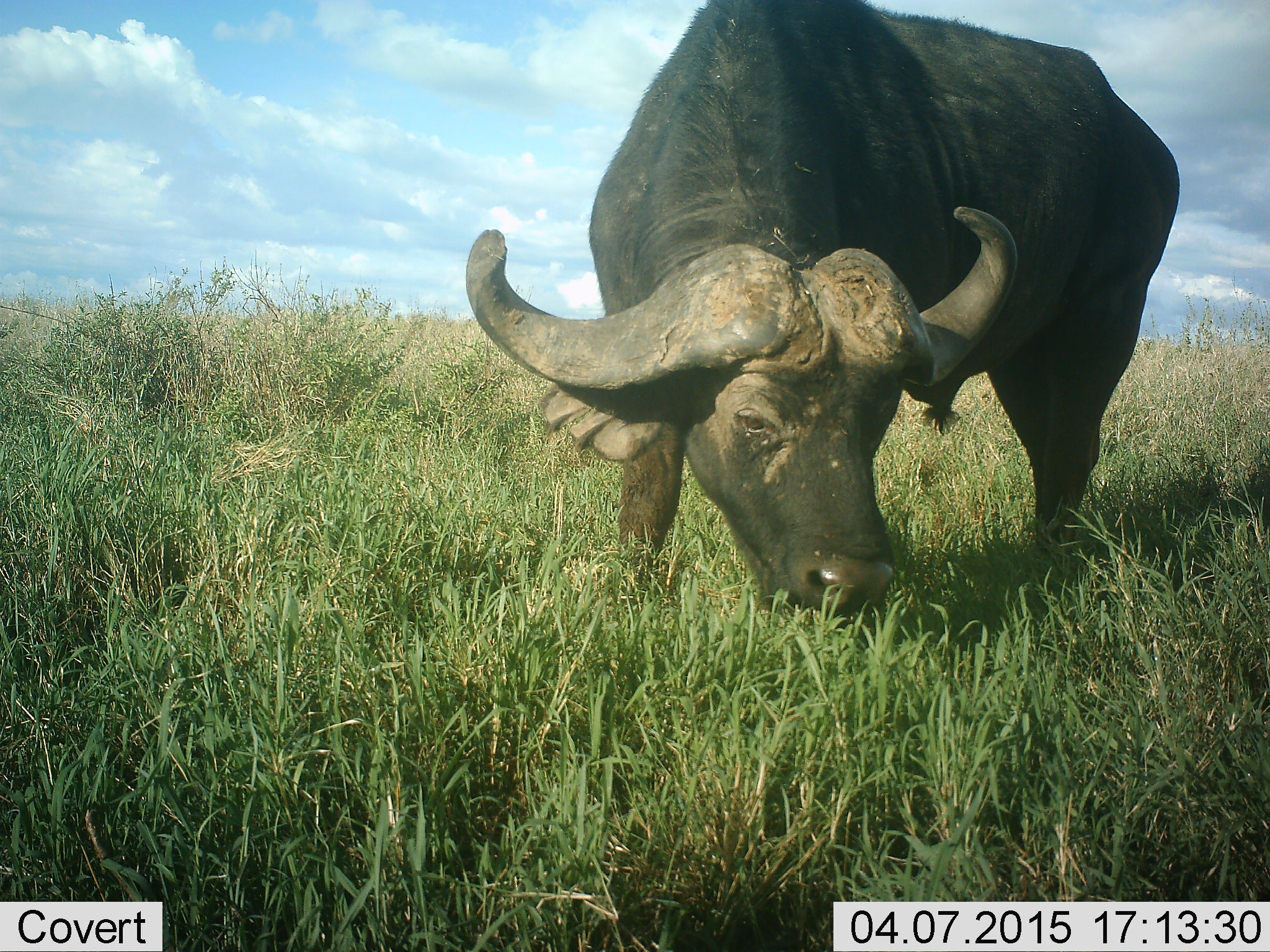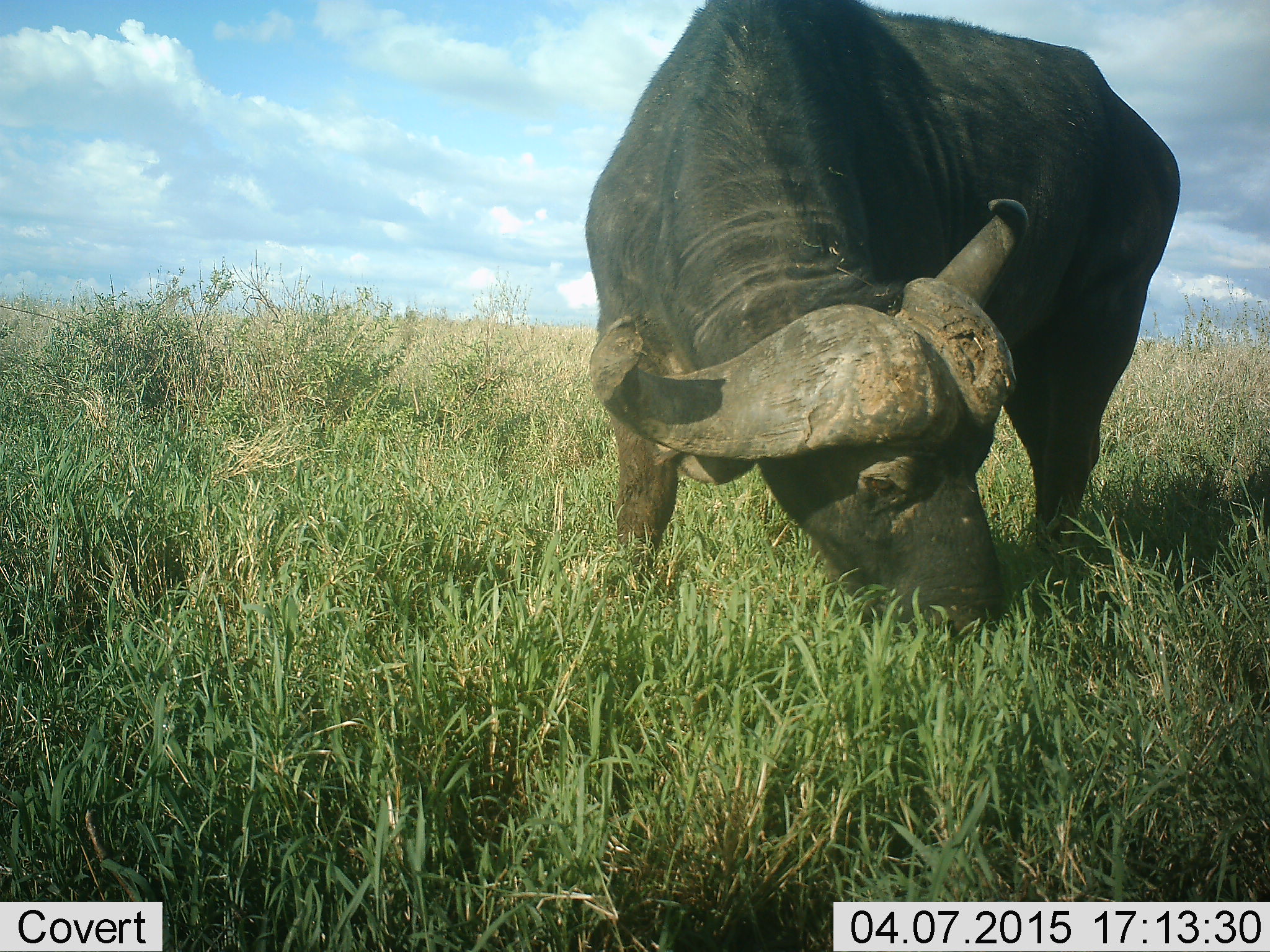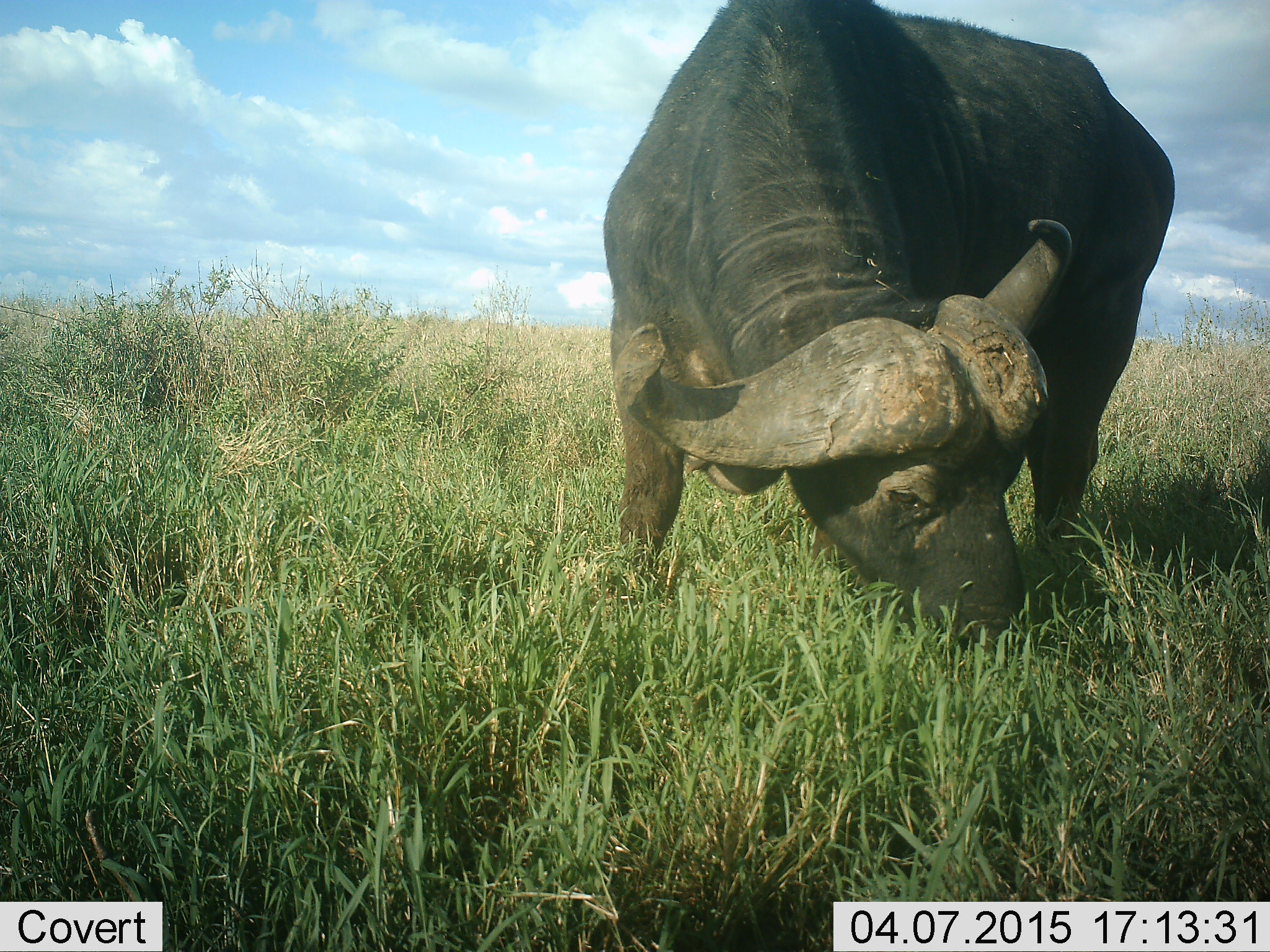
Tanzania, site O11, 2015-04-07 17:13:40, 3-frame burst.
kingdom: Animalia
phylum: Chordata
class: Mammalia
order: Artiodactyla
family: Bovidae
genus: Syncerus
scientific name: Syncerus caffer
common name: cape buffalo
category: buffalo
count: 1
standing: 40%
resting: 0%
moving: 10%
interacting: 0%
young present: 0%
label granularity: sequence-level